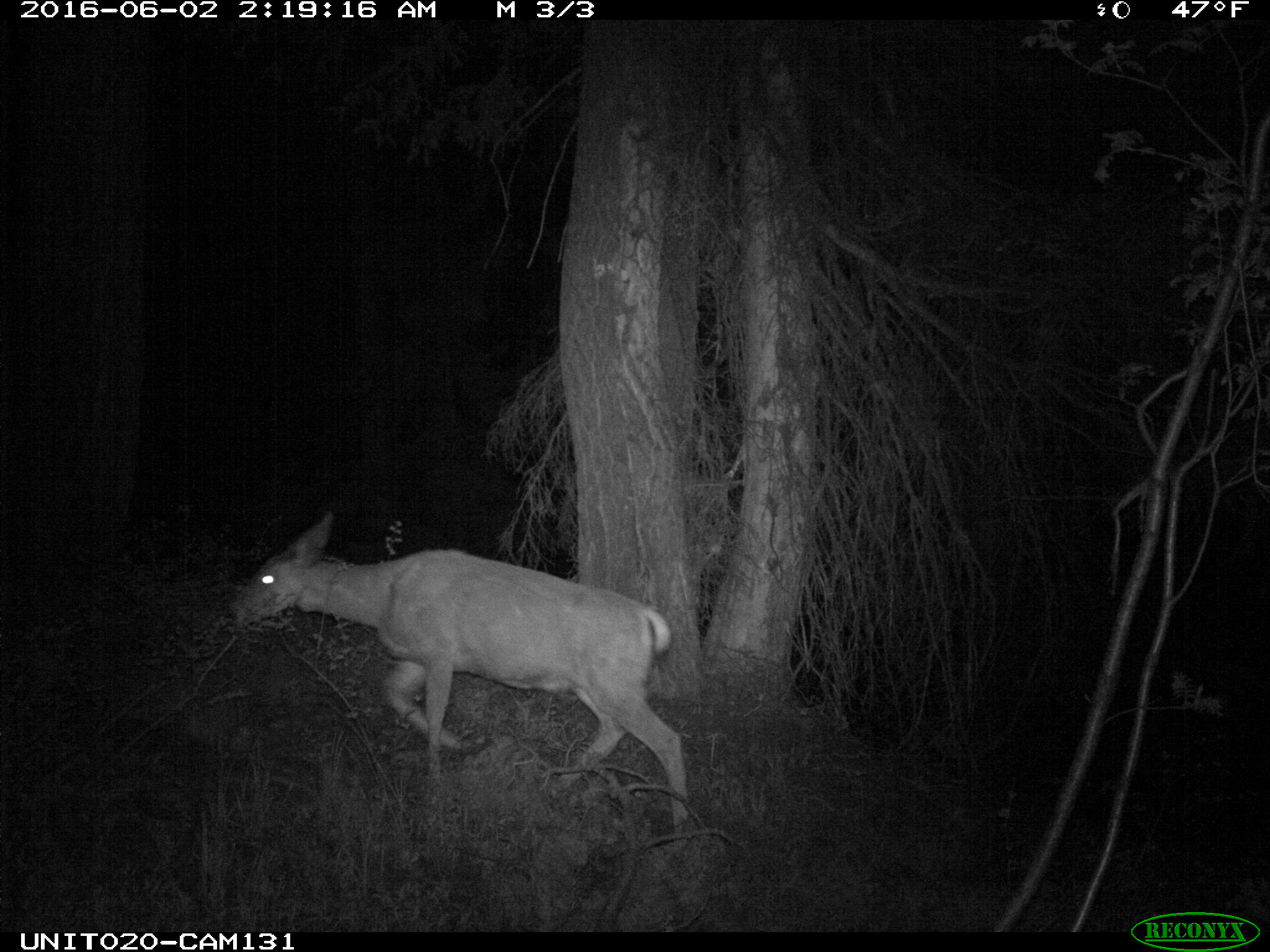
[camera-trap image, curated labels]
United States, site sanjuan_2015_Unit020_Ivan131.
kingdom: Animalia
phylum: Chordata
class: Mammalia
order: Artiodactyla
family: Cervidae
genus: Odocoileus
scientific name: Odocoileus hemionus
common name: mule deer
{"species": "Odocoileus hemionus (mule deer)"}